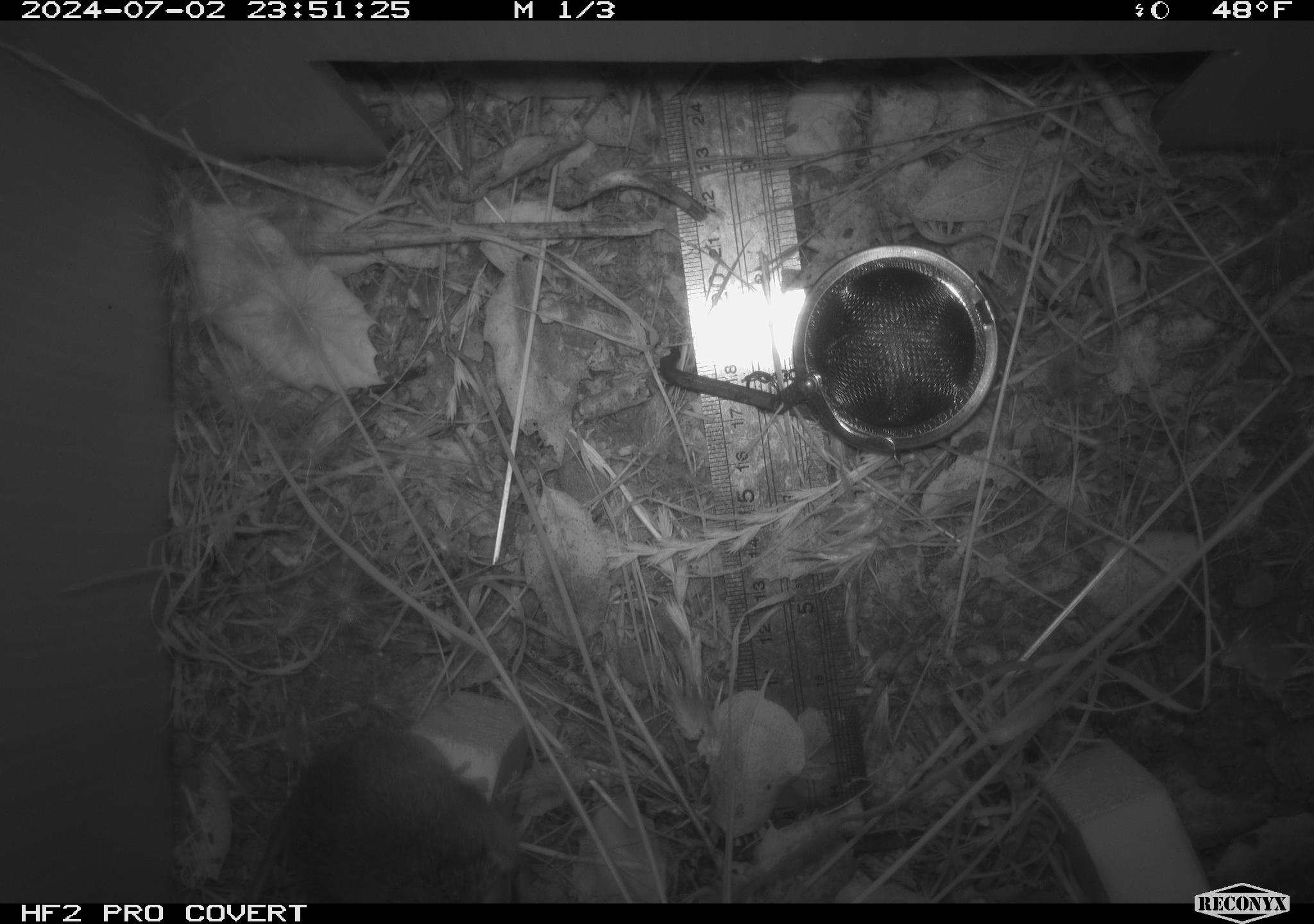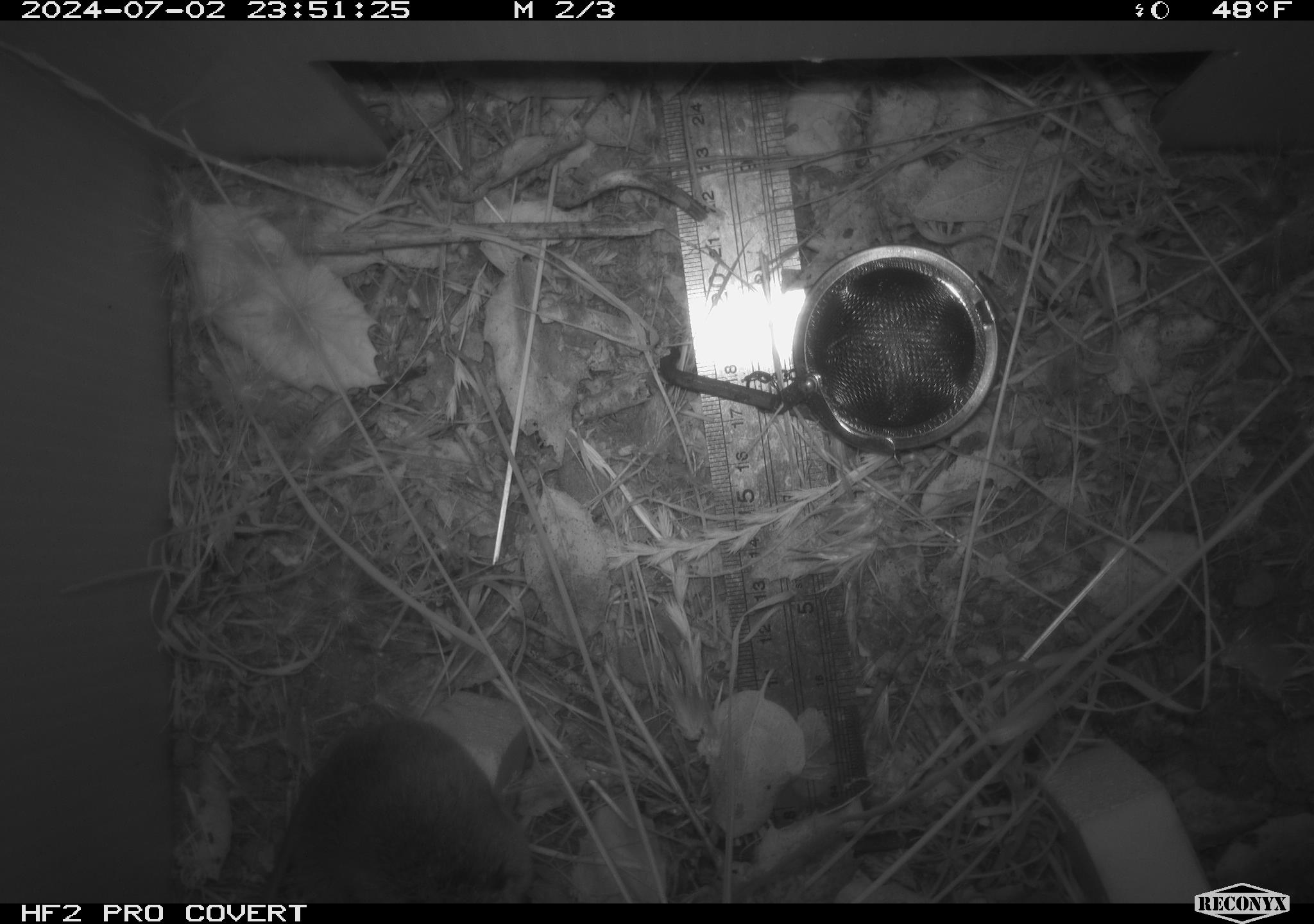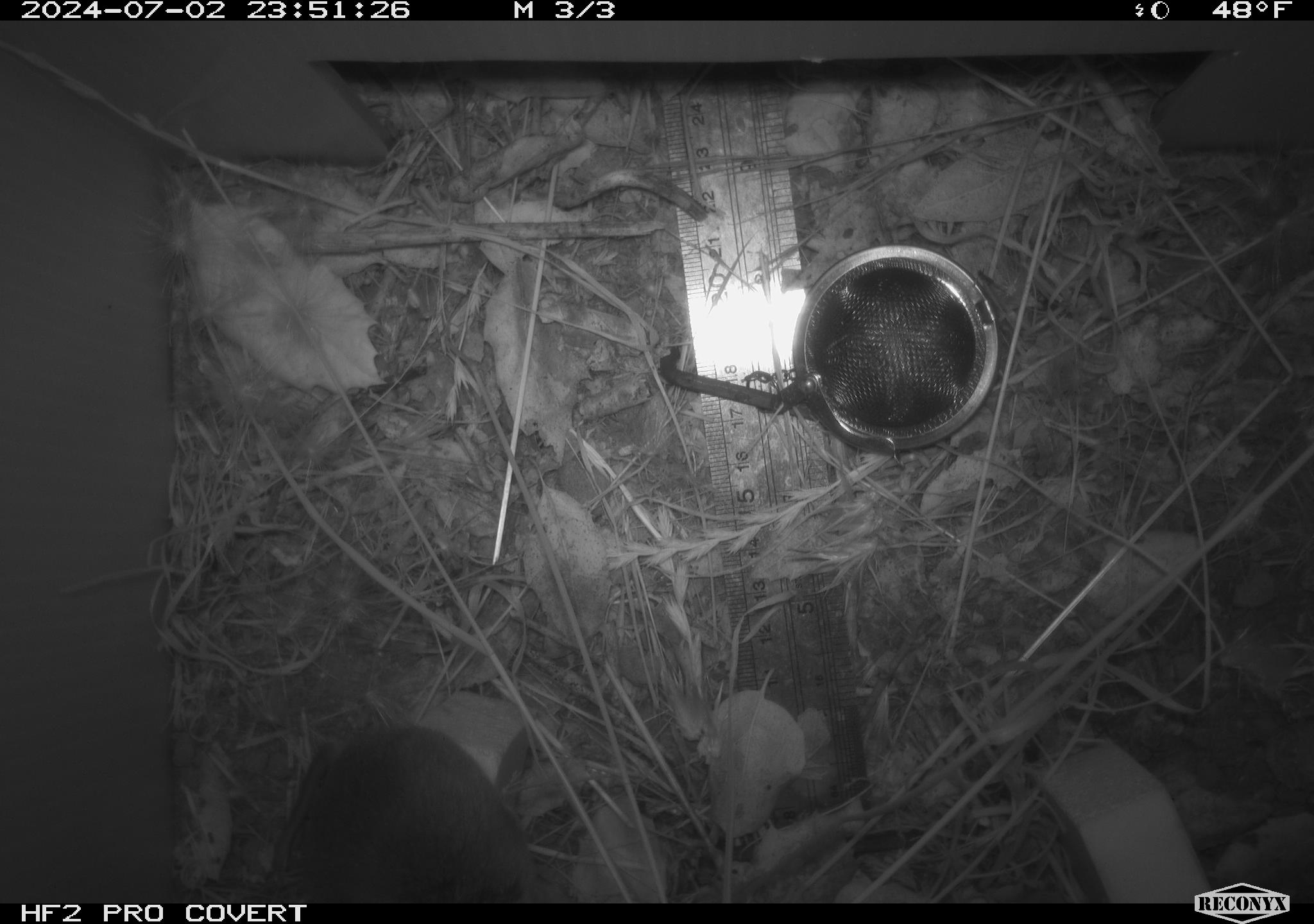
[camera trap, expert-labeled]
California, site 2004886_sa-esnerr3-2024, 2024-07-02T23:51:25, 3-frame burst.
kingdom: Animalia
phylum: Chordata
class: Mammalia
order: Rodentia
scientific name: Rodentia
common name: rodent